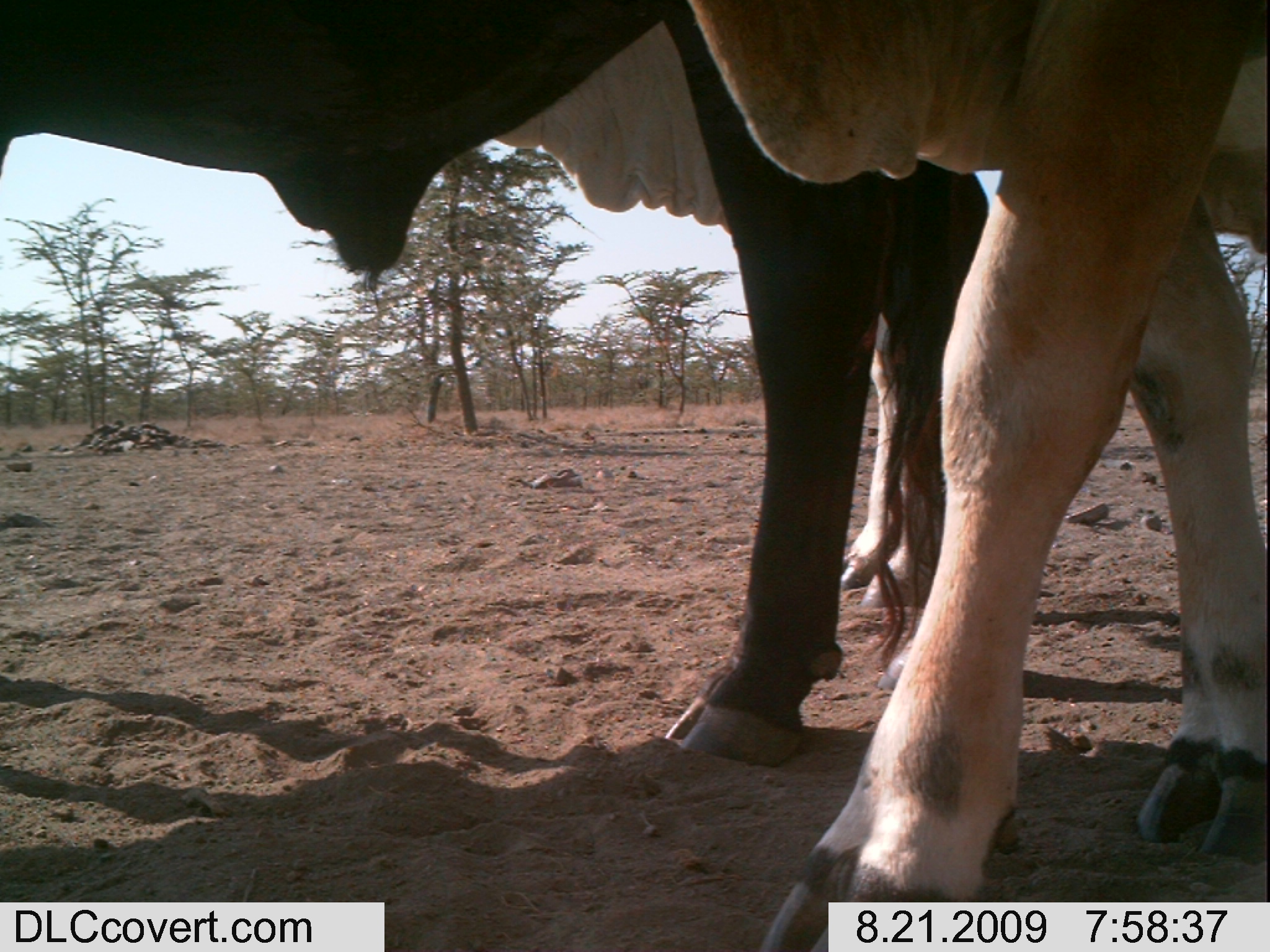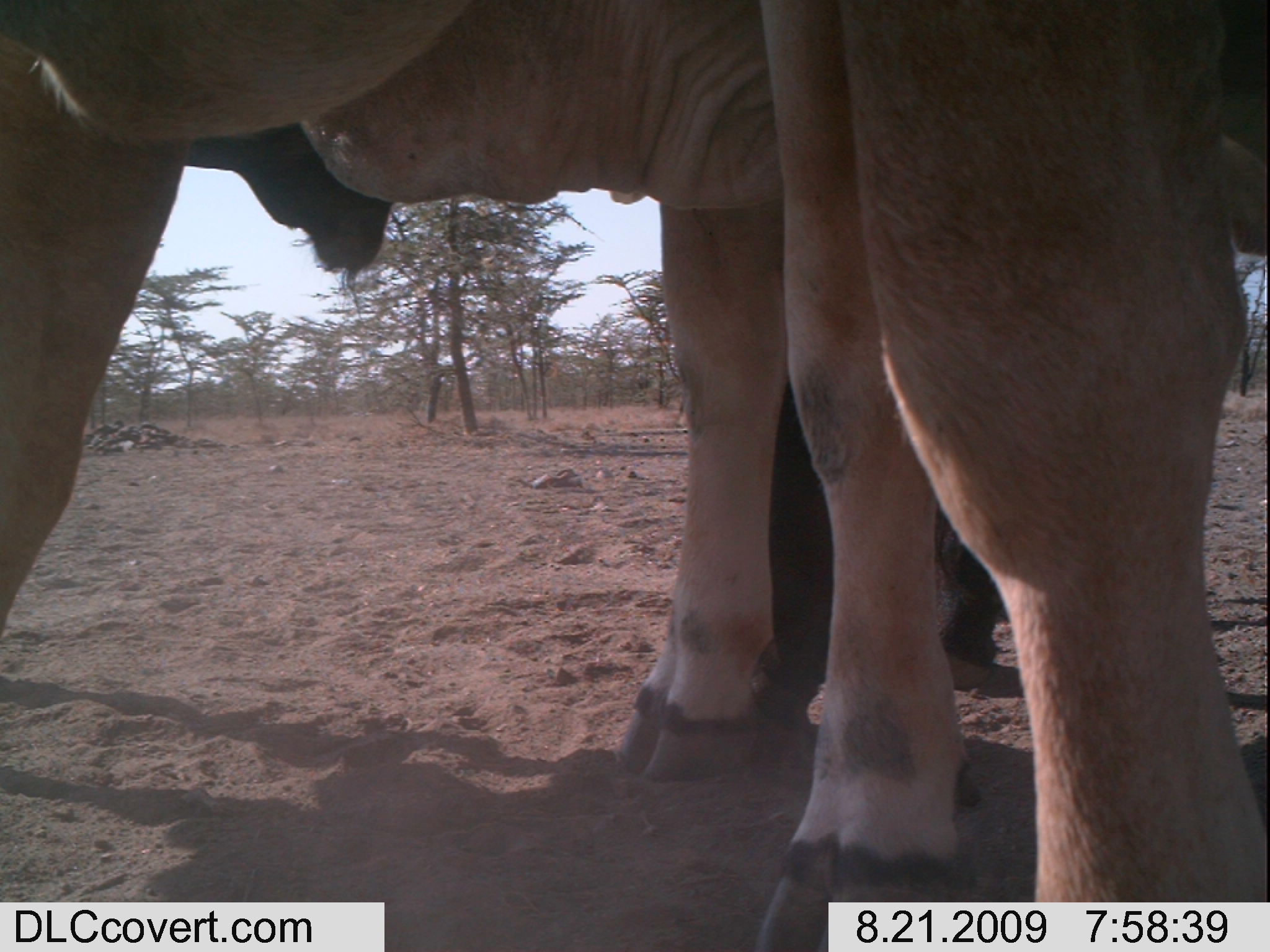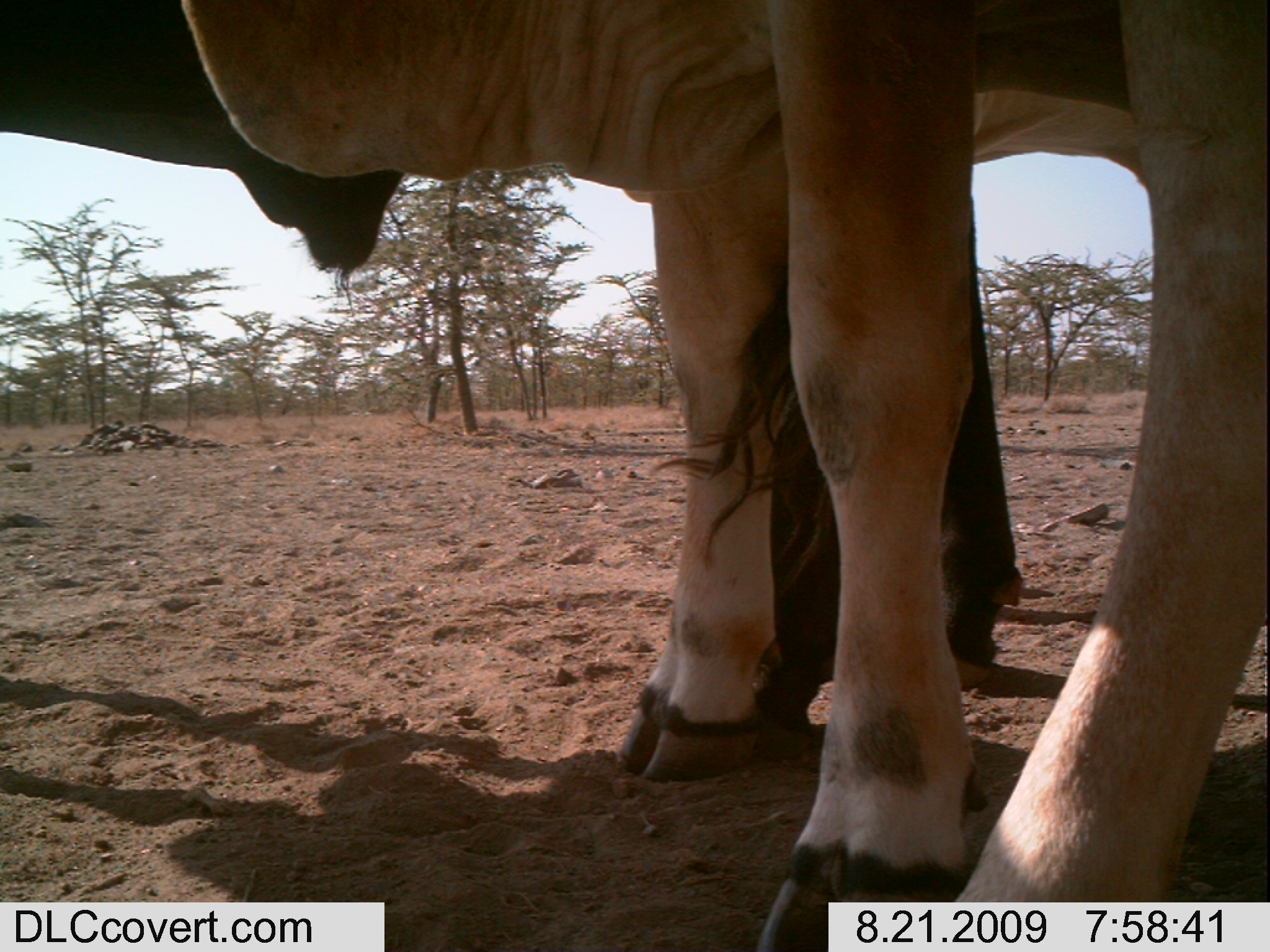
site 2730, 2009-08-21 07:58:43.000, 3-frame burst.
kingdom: Animalia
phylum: Chordata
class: Mammalia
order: Artiodactyla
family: Bovidae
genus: Bos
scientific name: Bos taurus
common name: domestic cattle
Bos taurus (domestic cattle), count 3.